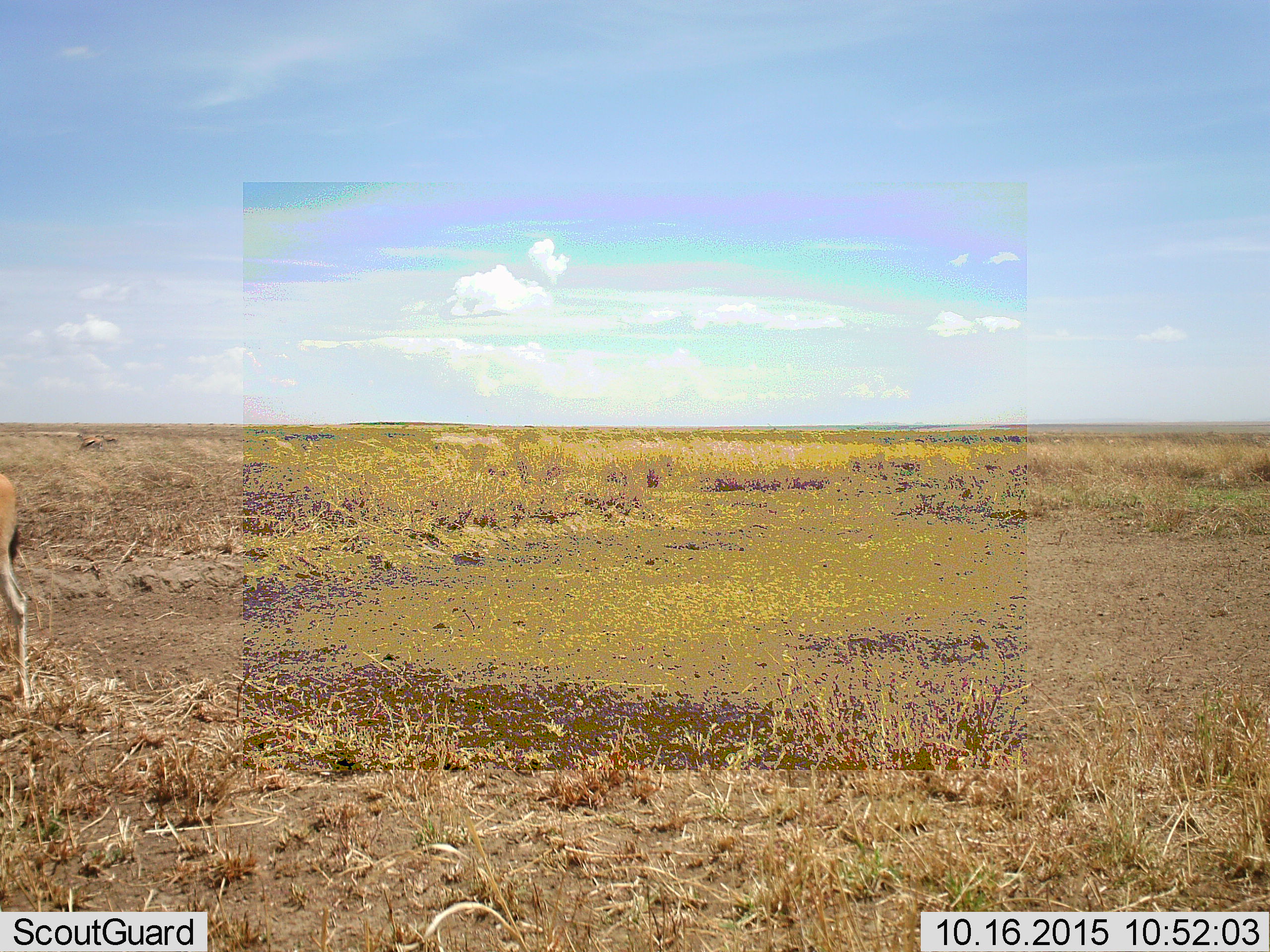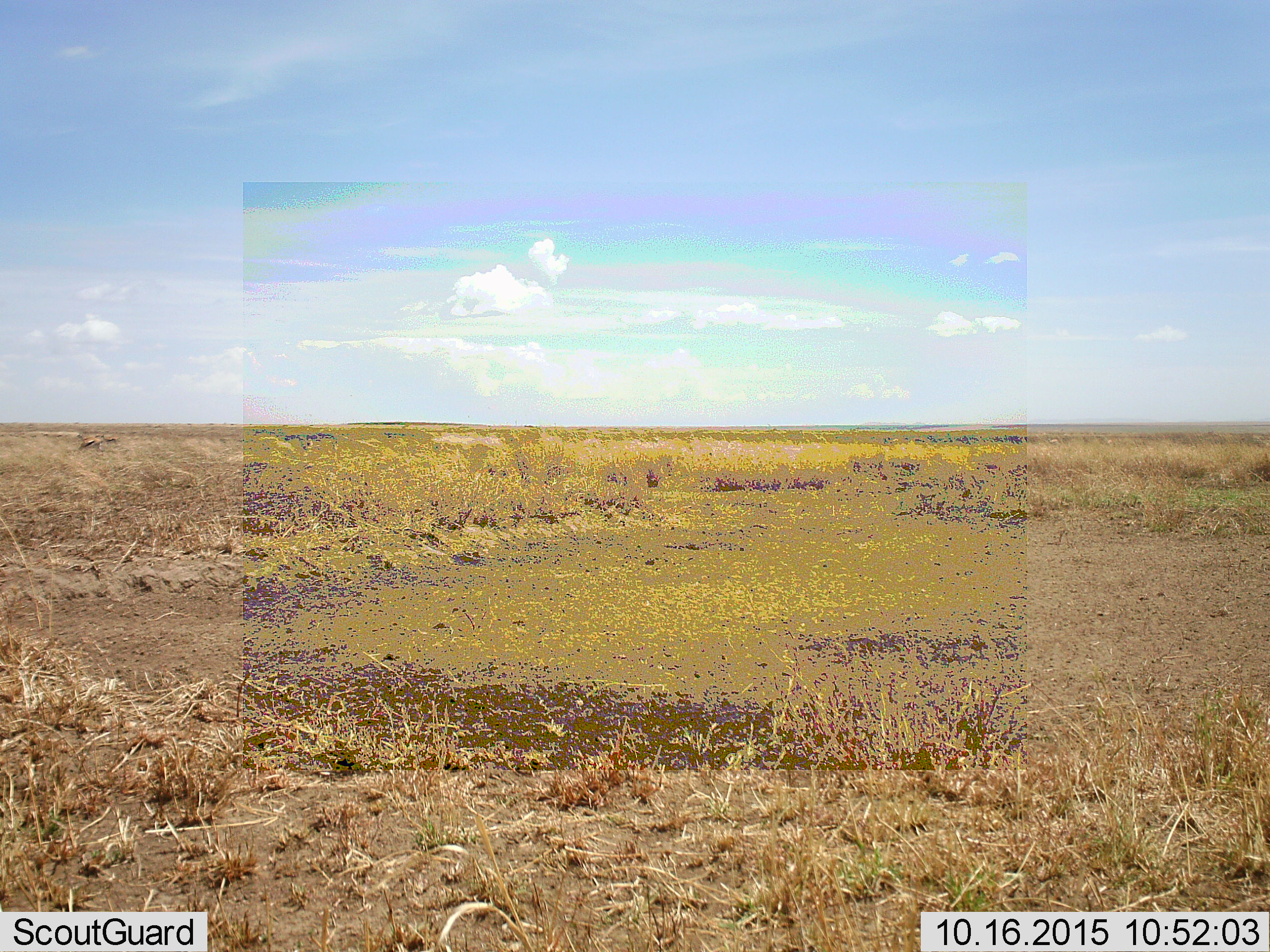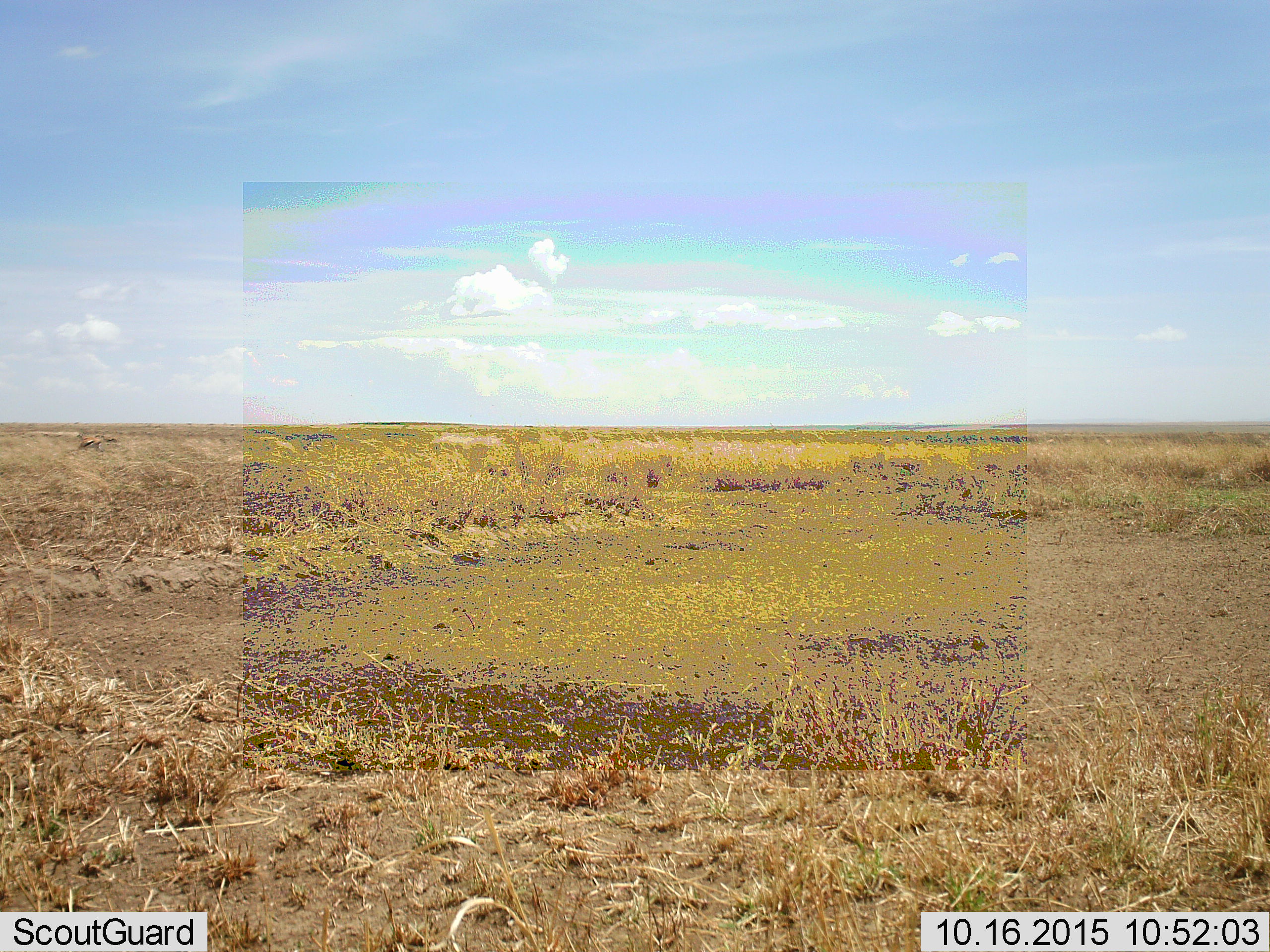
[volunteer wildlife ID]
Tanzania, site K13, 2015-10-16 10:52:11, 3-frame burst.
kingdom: Animalia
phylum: Chordata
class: Mammalia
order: Artiodactyla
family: Bovidae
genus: Eudorcas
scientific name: Eudorcas thomsonii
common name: thomson's gazelle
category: gazellethomsons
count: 2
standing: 71%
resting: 0%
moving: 71%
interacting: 0%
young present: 0%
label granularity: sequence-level